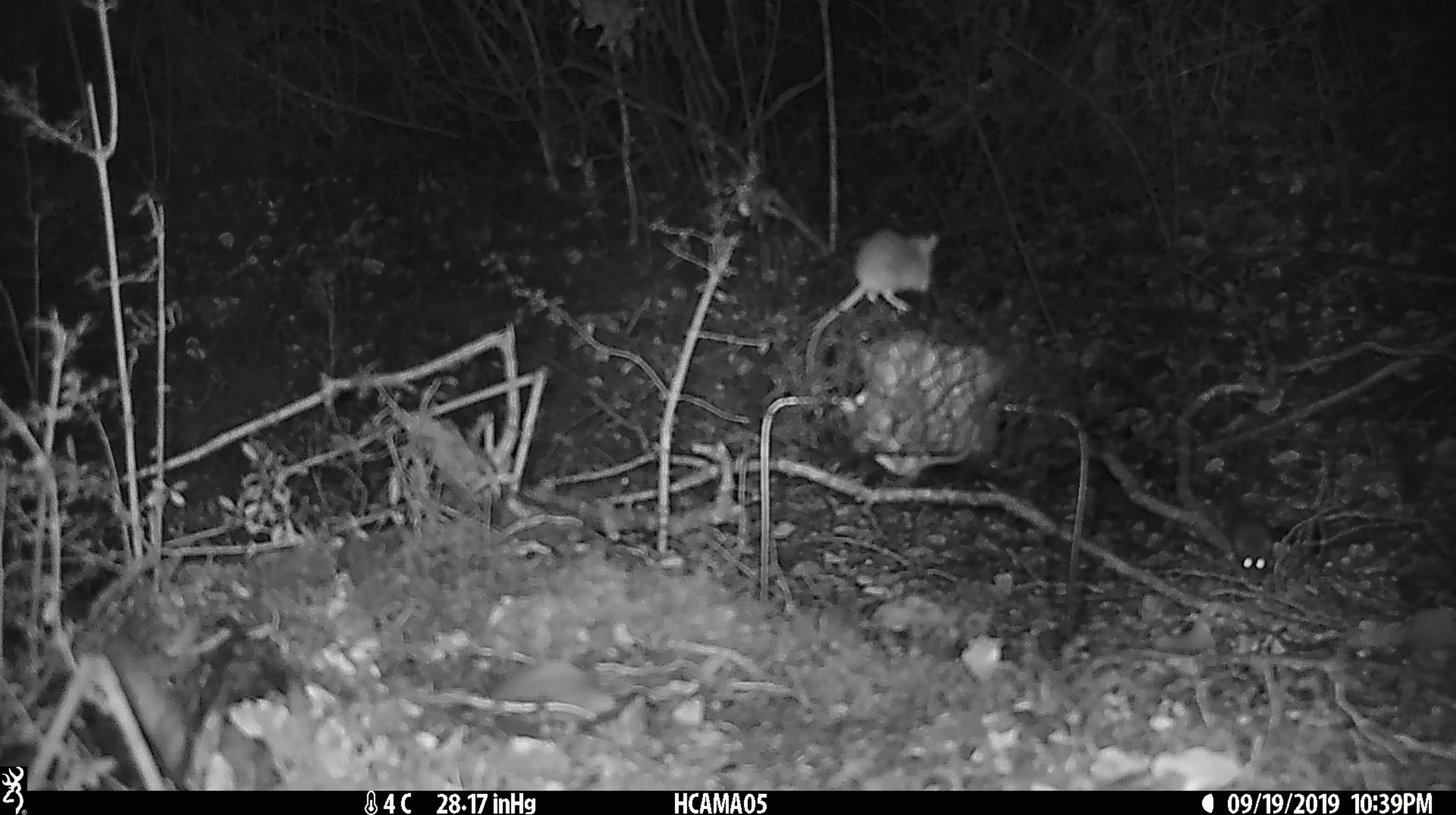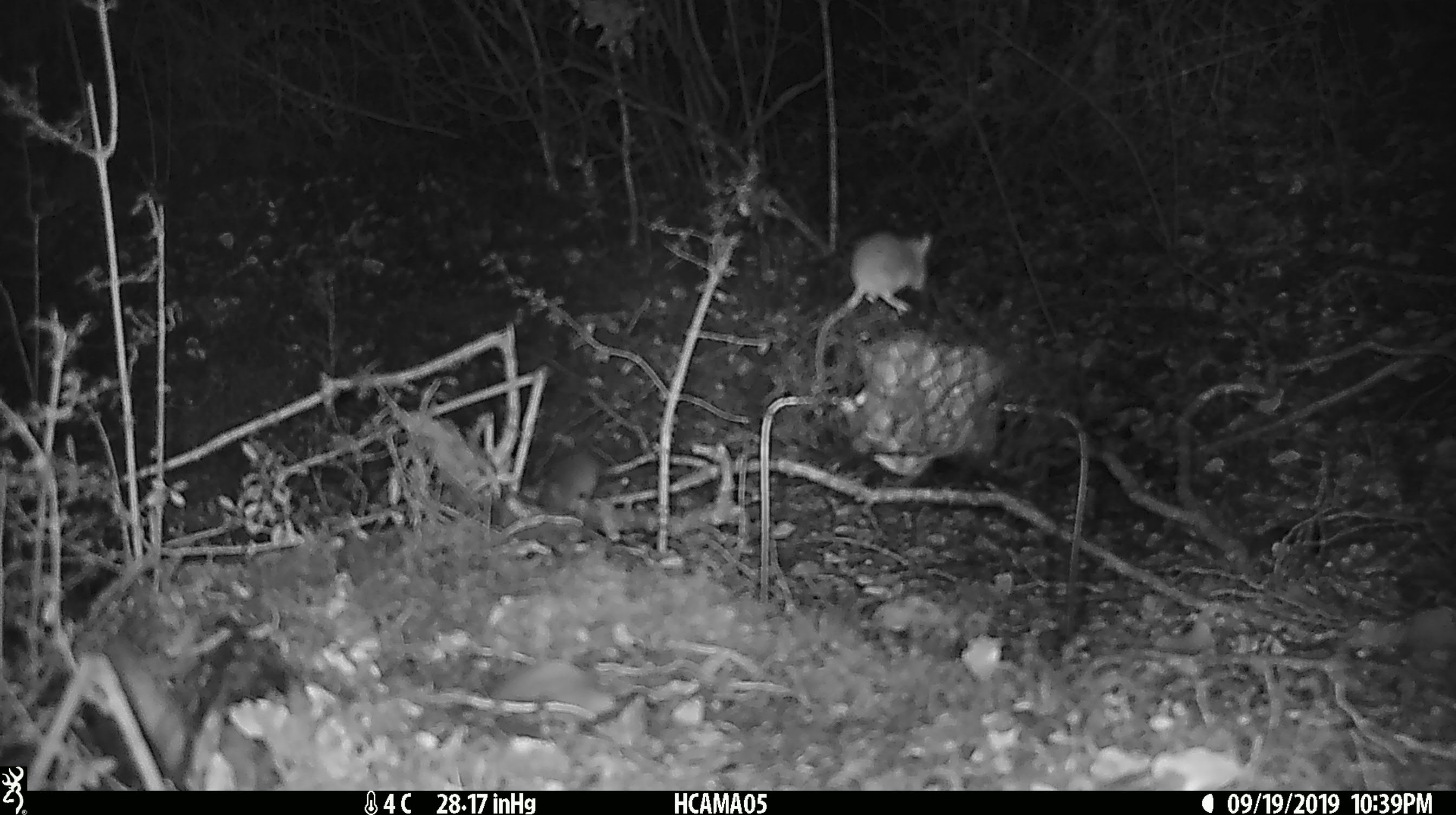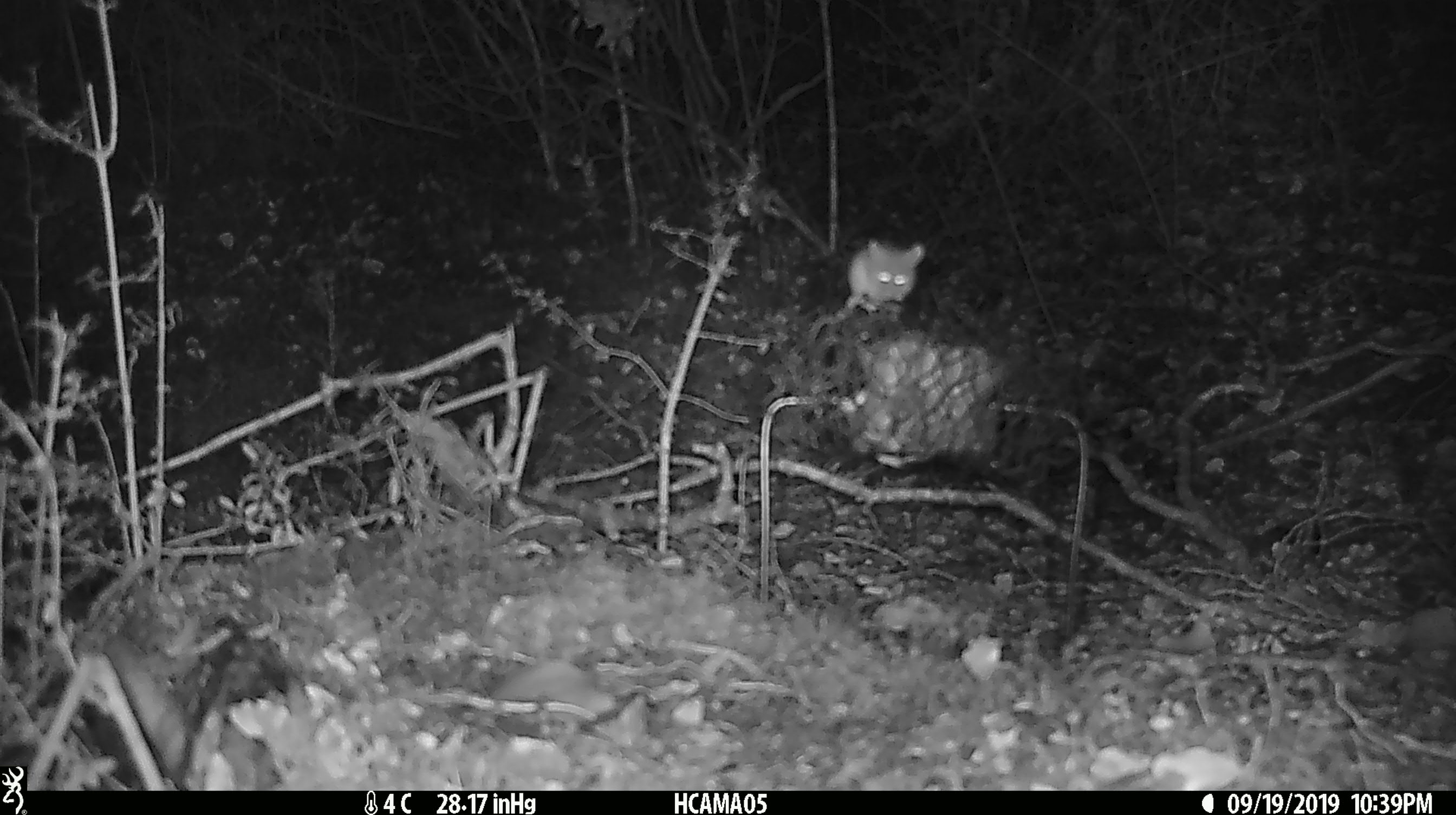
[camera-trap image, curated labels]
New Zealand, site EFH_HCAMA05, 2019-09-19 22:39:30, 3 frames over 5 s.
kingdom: Animalia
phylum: Chordata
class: Mammalia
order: Rodentia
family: Muridae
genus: Mus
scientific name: Mus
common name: mouse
Mouse (Mus).